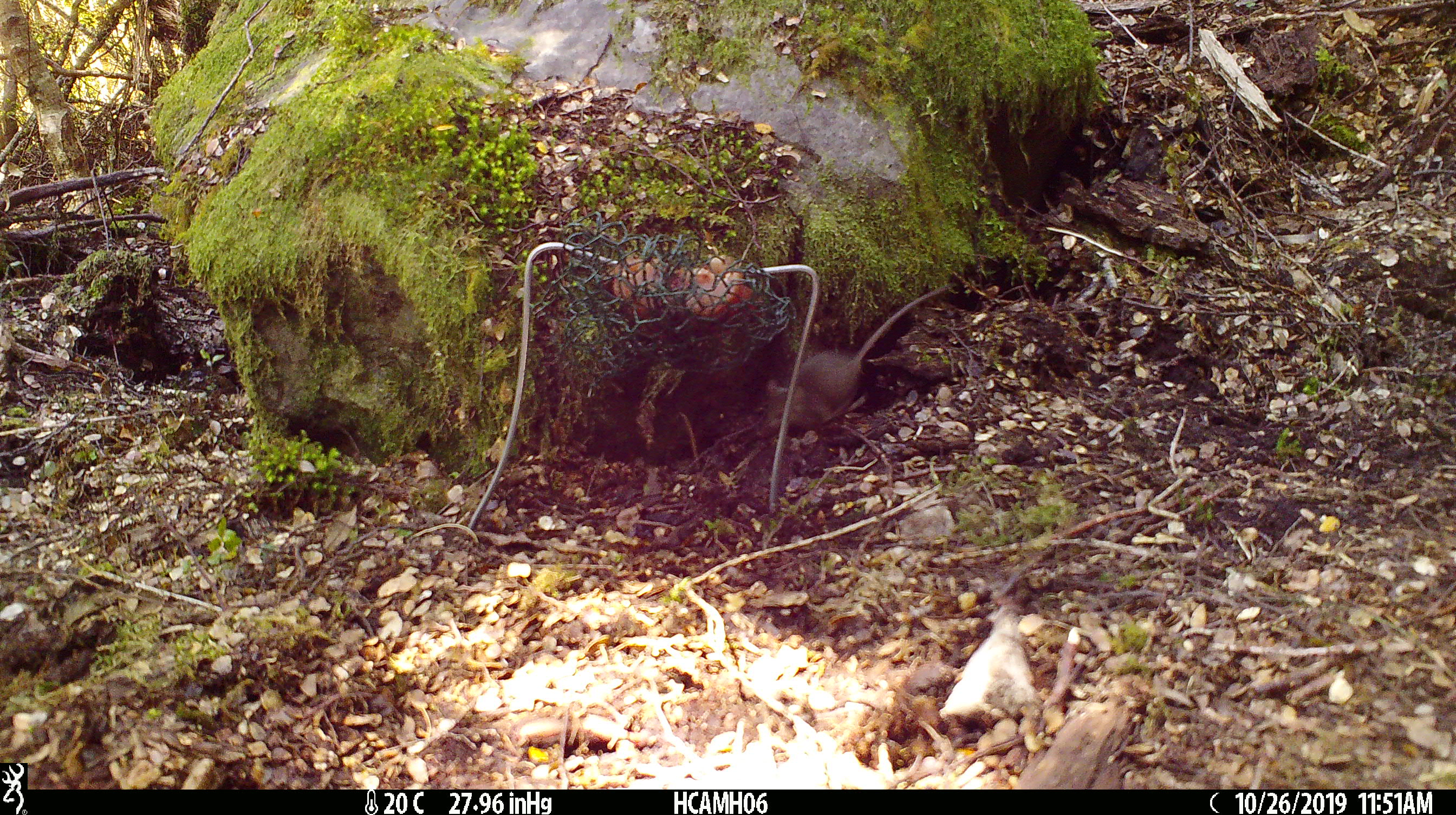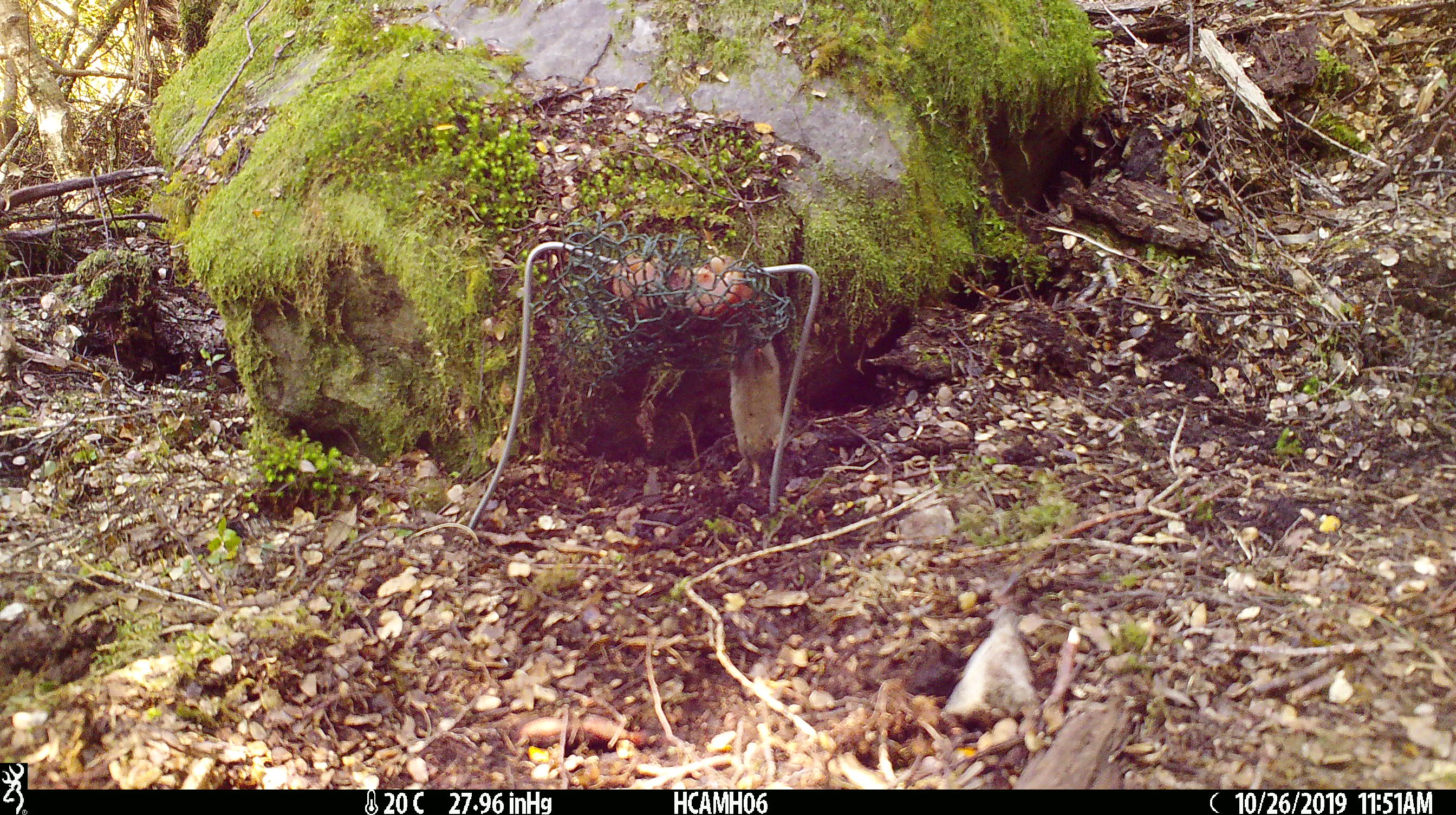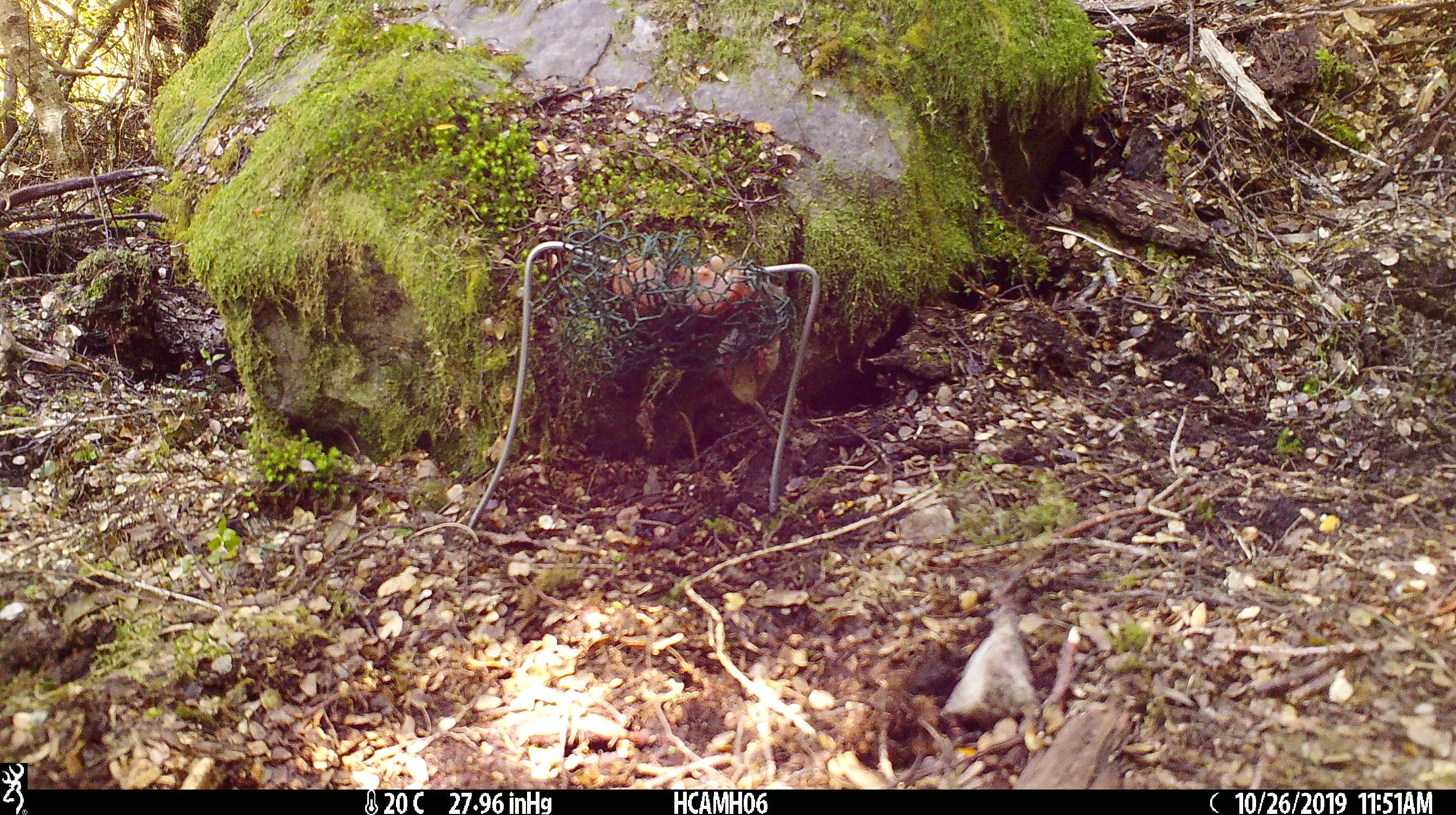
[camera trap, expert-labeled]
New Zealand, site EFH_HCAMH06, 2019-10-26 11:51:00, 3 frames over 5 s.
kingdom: Animalia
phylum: Chordata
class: Mammalia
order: Rodentia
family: Muridae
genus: Mus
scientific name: Mus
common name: mouse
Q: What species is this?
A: Mouse (Mus).